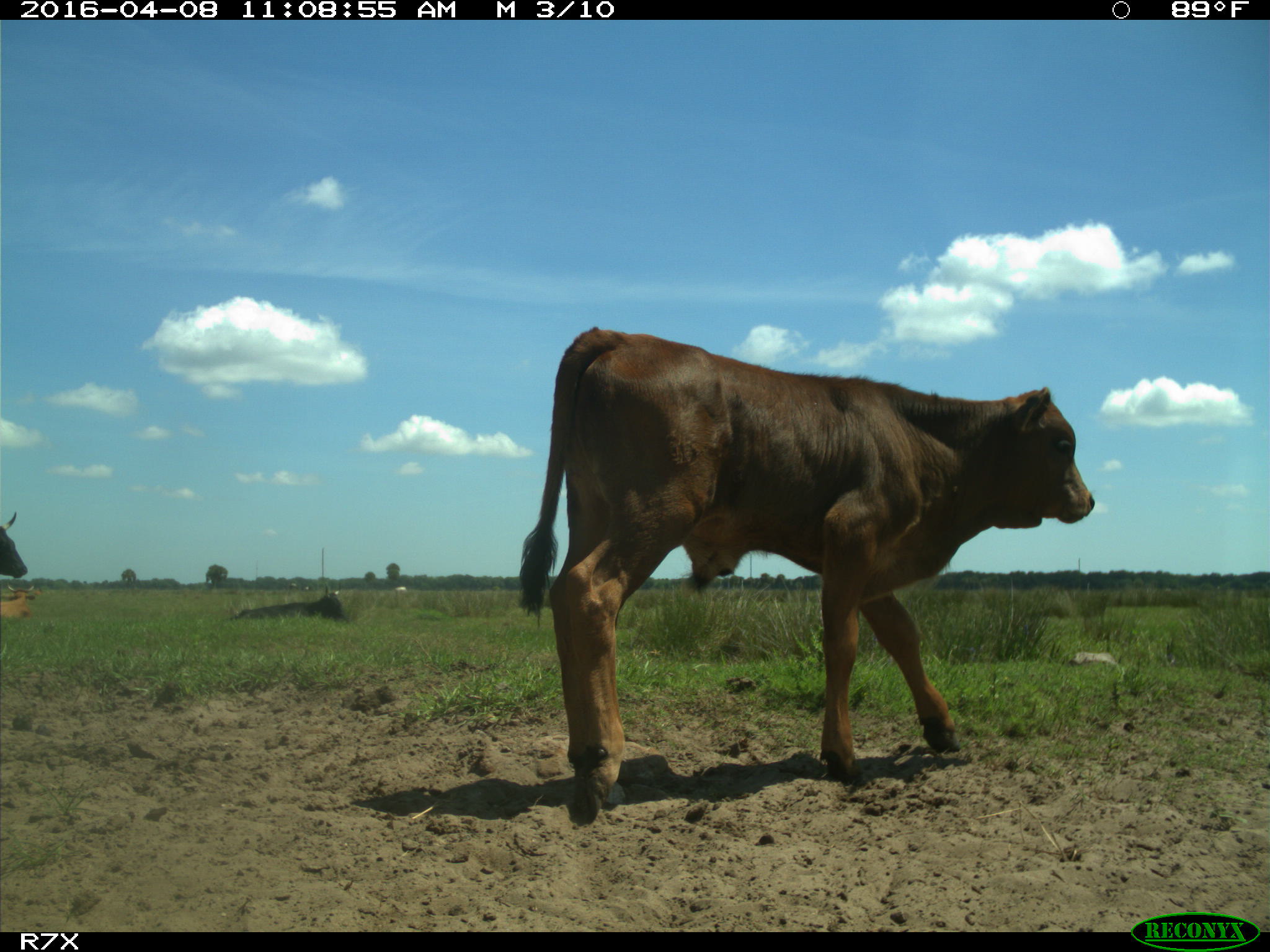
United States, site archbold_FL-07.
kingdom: Animalia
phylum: Chordata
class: Mammalia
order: Artiodactyla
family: Bovidae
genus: Bos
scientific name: Bos taurus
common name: domestic cow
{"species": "Bos taurus (domestic cow)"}